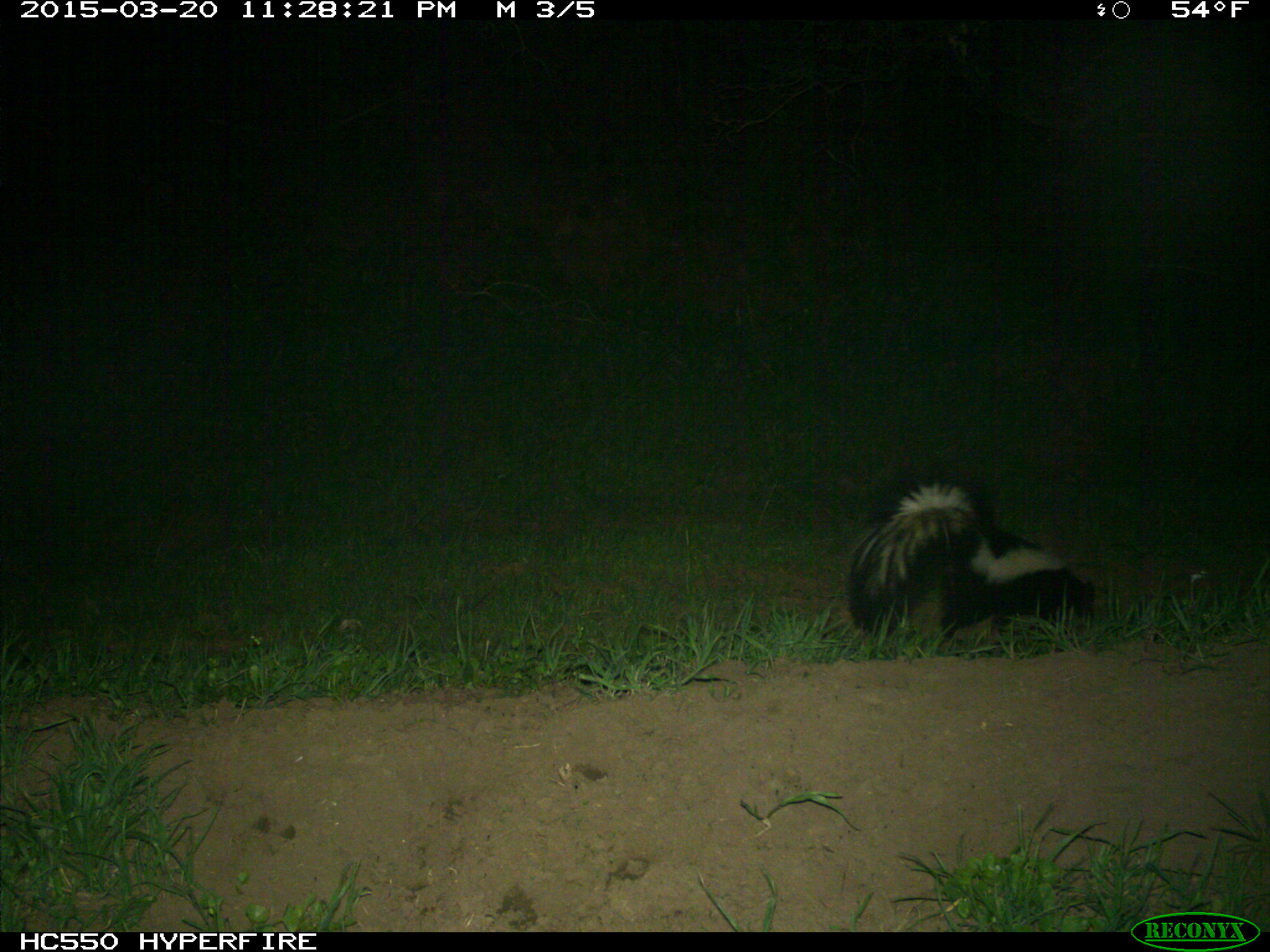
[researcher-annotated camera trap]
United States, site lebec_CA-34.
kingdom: Animalia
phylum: Chordata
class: Mammalia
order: Carnivora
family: Mephitidae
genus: Mephitis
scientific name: Mephitis mephitis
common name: striped skunk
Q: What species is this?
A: Mephitis mephitis (striped skunk).